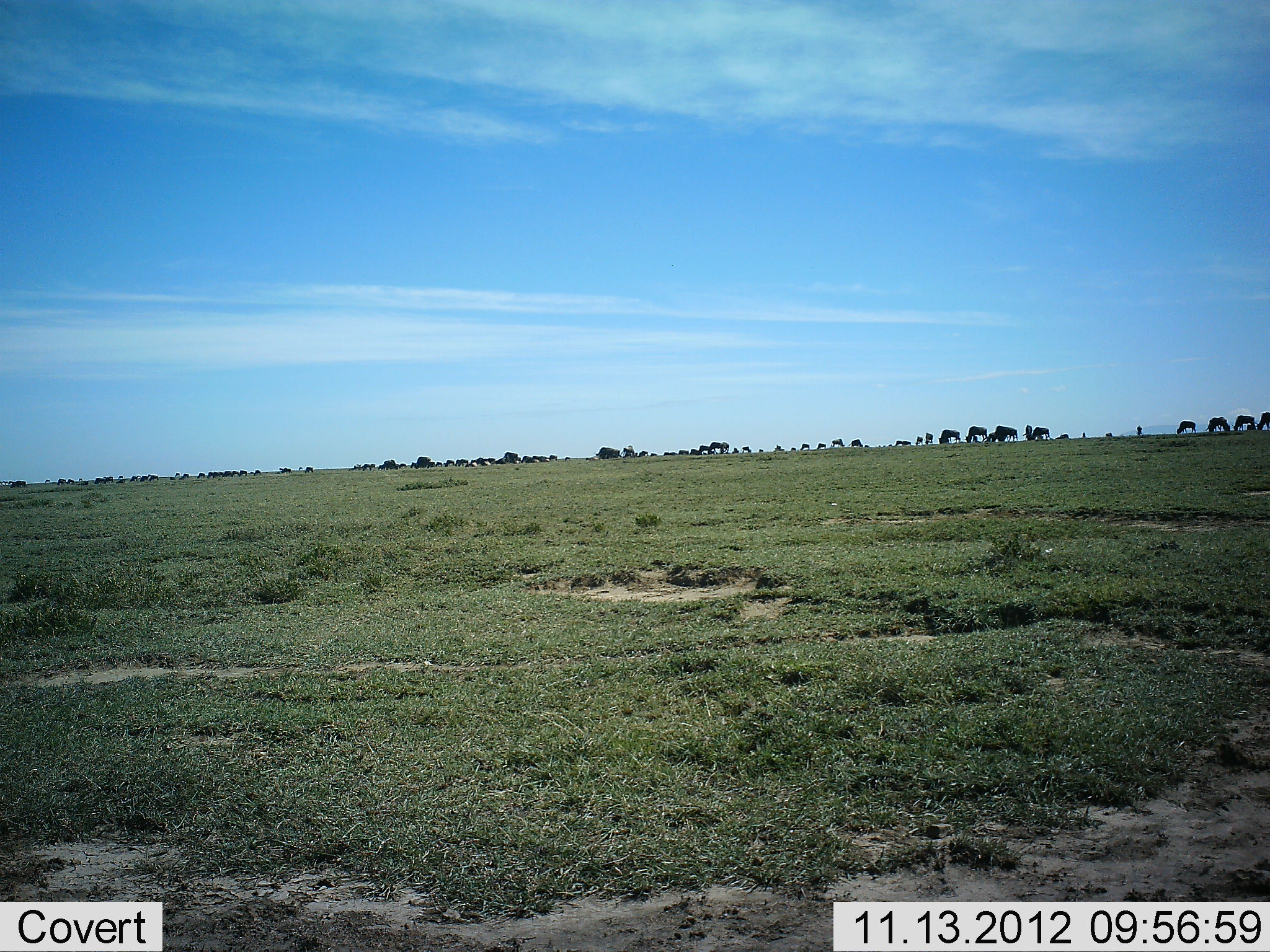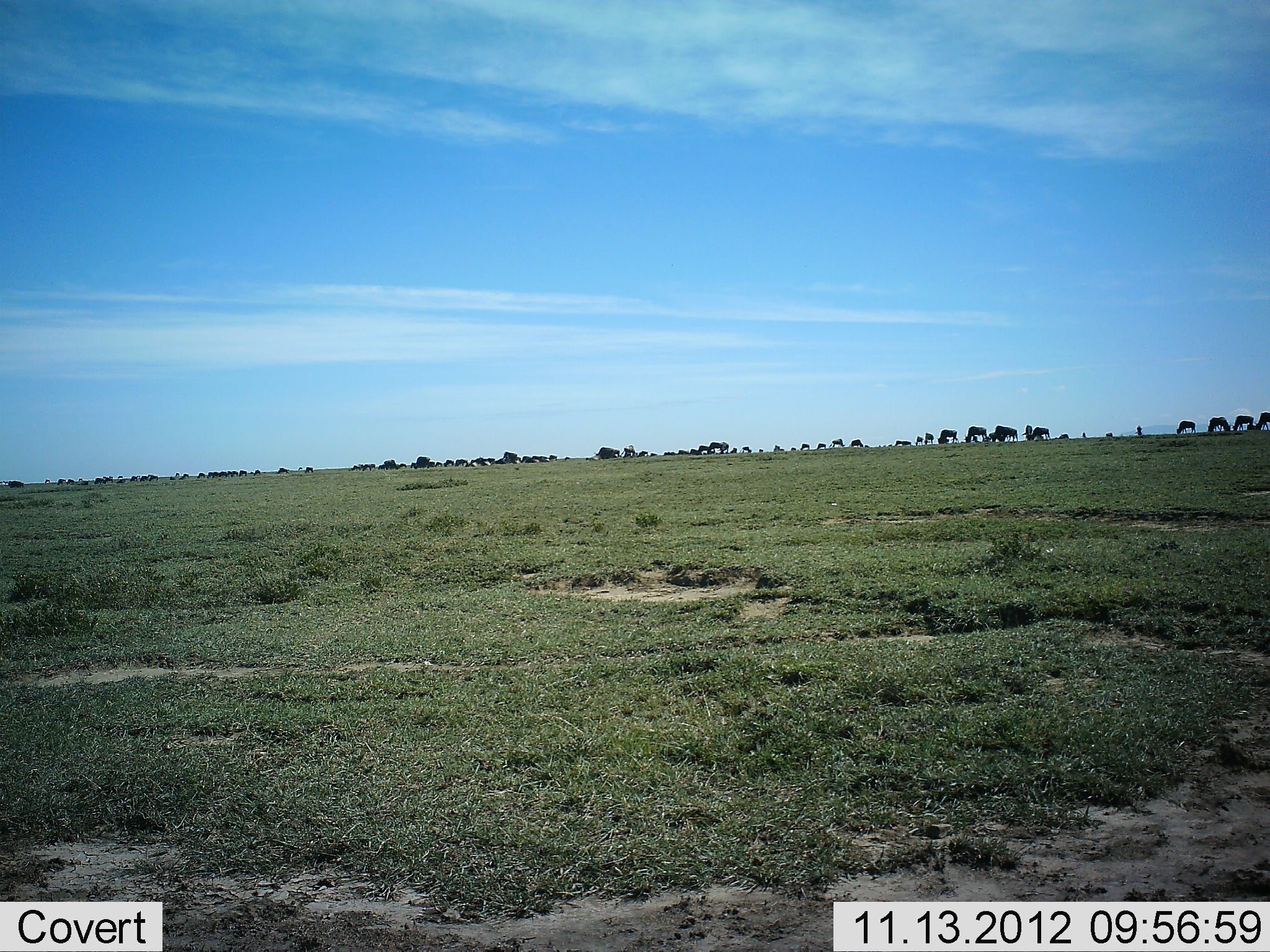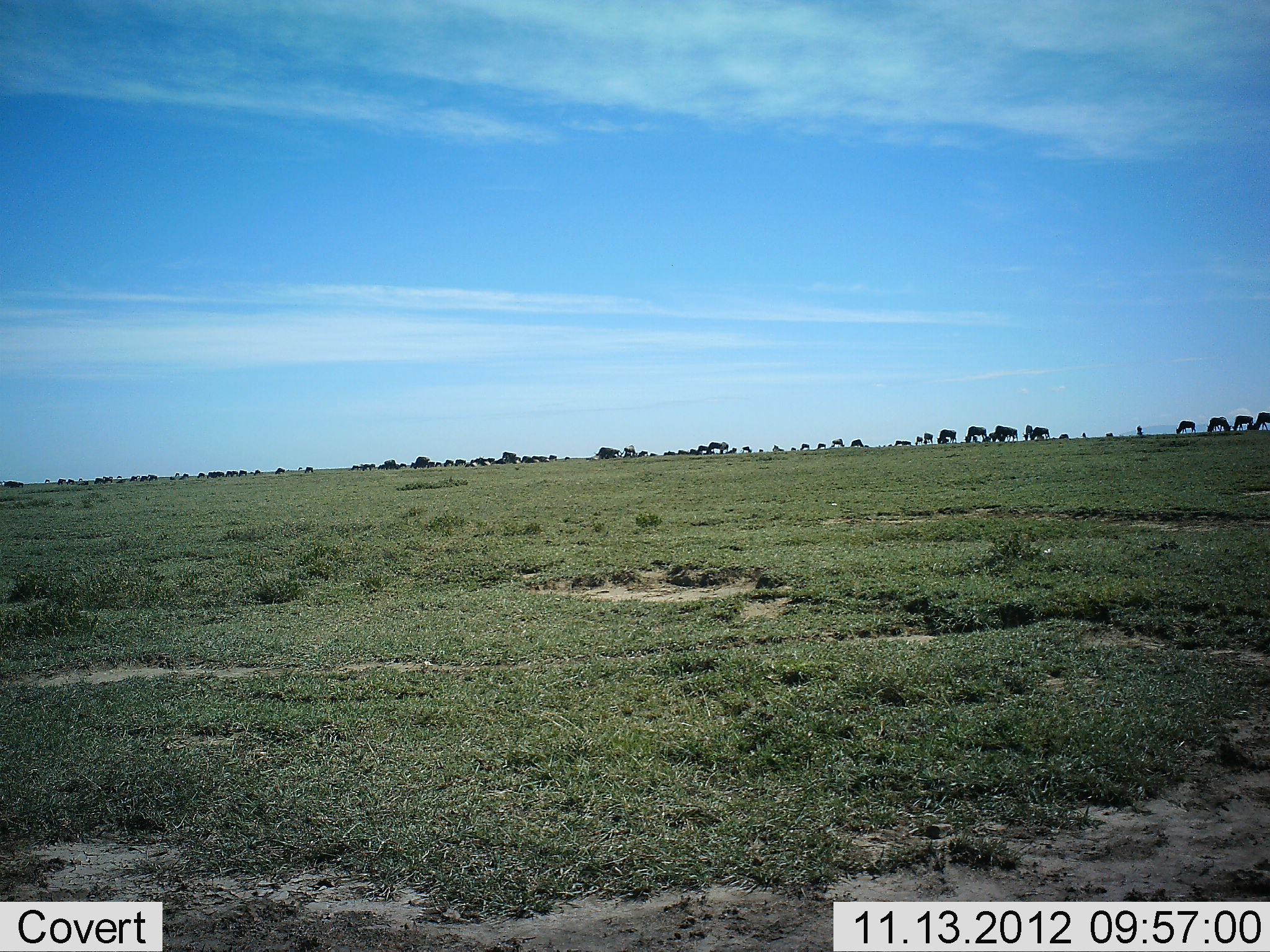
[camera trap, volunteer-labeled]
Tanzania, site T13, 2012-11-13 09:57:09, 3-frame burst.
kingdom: Animalia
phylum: Chordata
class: Mammalia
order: Artiodactyla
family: Bovidae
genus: Connochaetes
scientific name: Connochaetes taurinus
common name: blue wildebeest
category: wildebeest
Wildebeest (blue wildebeest) (Connochaetes taurinus), count 11-50. Behavior (volunteer vote fractions): standing 60%, resting 10%, moving 20%, interacting 10%. Young present (vote fraction): 0%. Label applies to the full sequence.